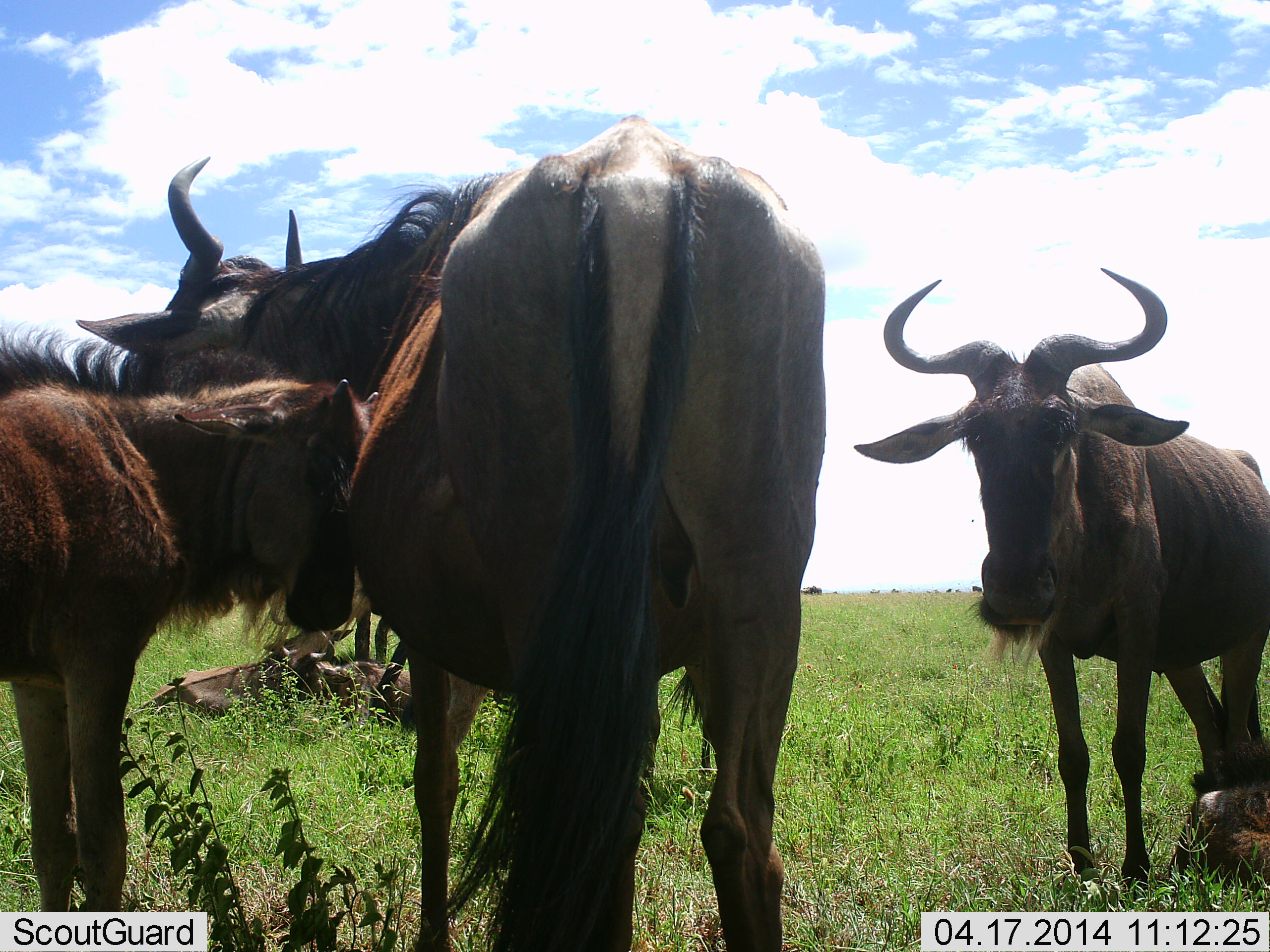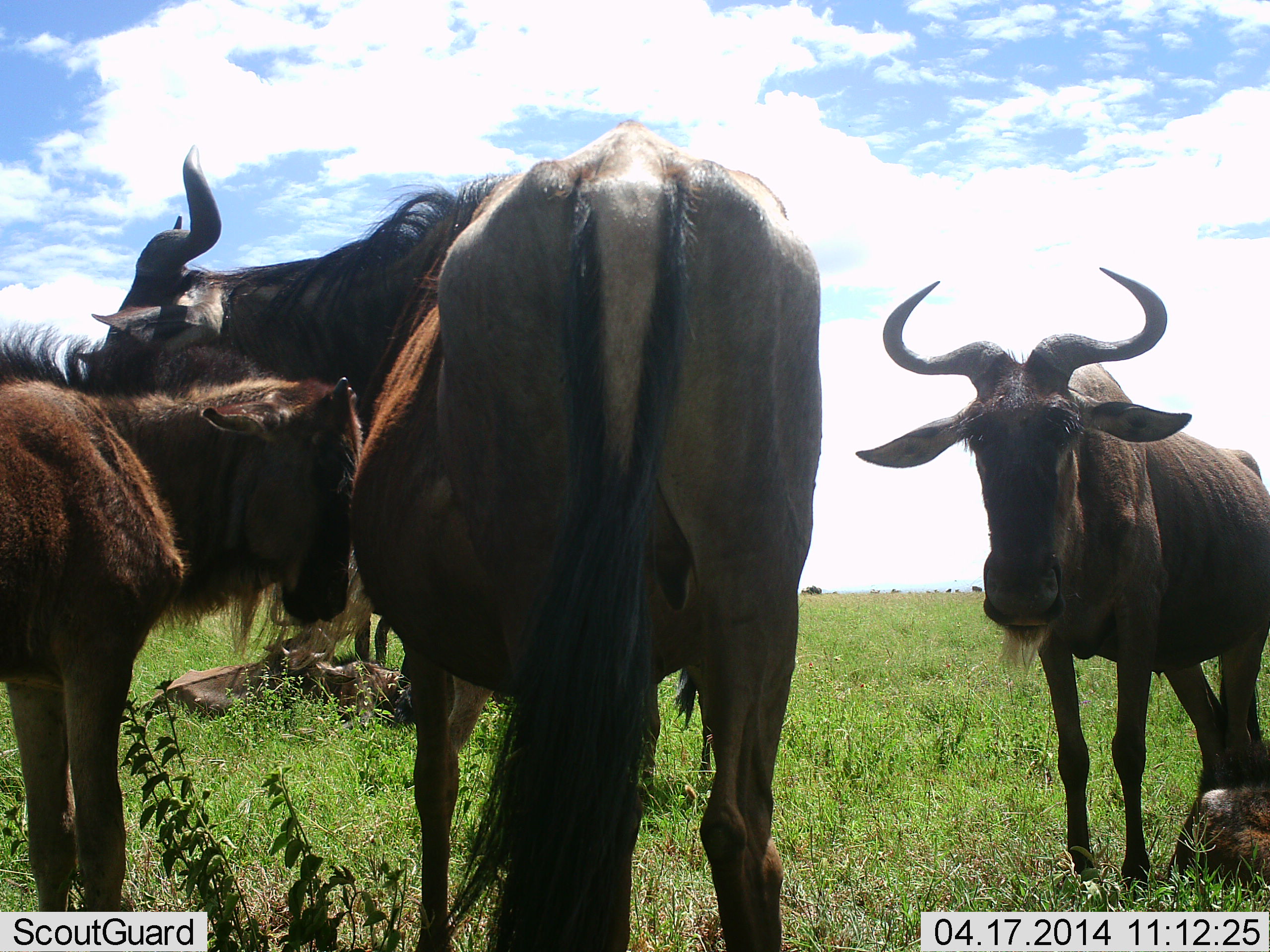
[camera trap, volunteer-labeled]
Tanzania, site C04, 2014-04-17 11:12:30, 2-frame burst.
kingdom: Animalia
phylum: Chordata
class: Mammalia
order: Artiodactyla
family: Bovidae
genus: Connochaetes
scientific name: Connochaetes taurinus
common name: blue wildebeest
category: wildebeest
Wildebeest (blue wildebeest) (Connochaetes taurinus), count 5. Behavior (volunteer vote fractions): standing 100%, resting 70%, moving 0%, interacting 0%. Young present (vote fraction): 100%. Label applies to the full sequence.